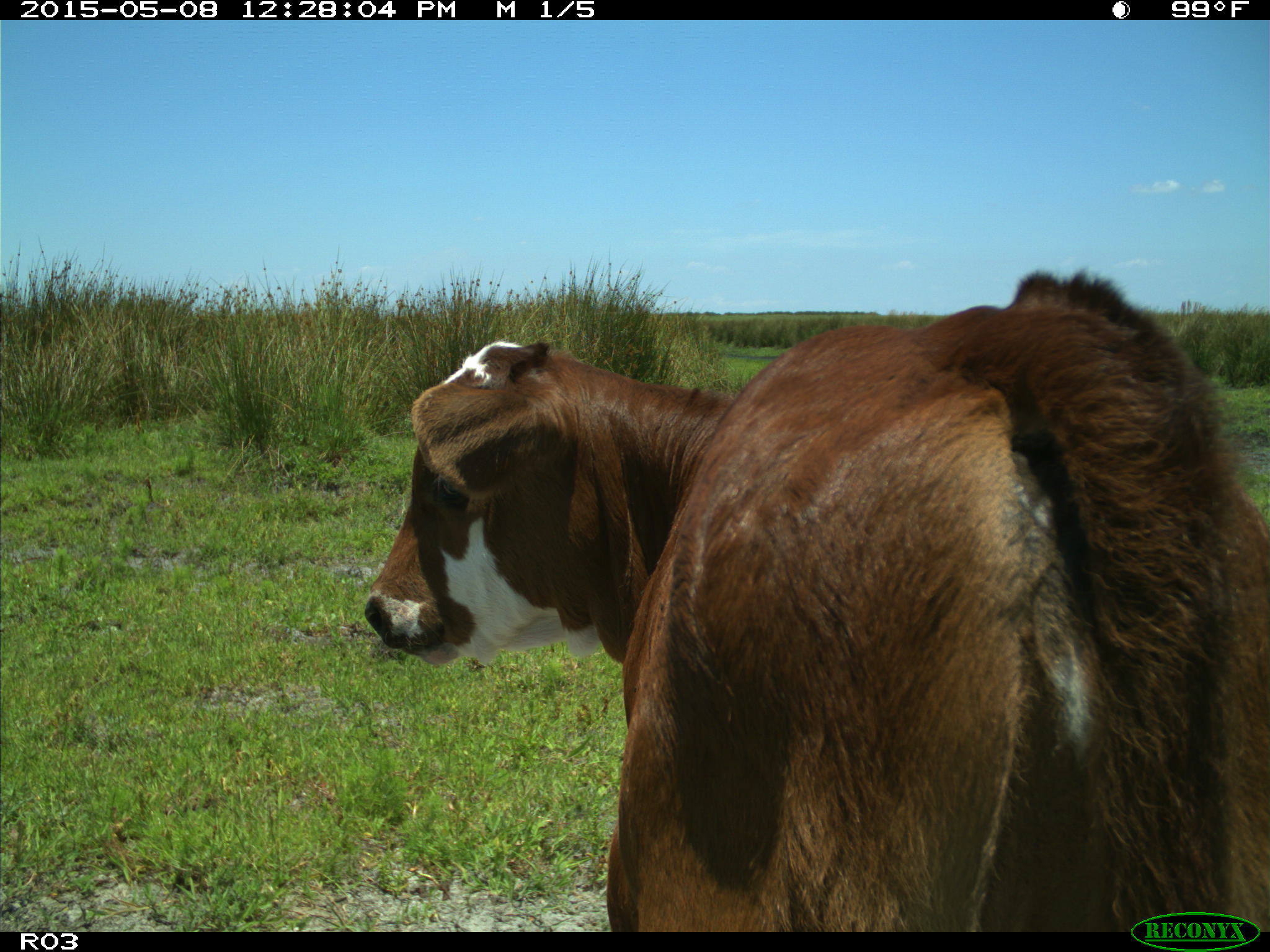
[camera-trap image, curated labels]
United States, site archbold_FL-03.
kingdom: Animalia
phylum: Chordata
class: Mammalia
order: Artiodactyla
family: Bovidae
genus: Bos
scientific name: Bos taurus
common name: domestic cow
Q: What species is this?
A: Bos taurus (domestic cow).